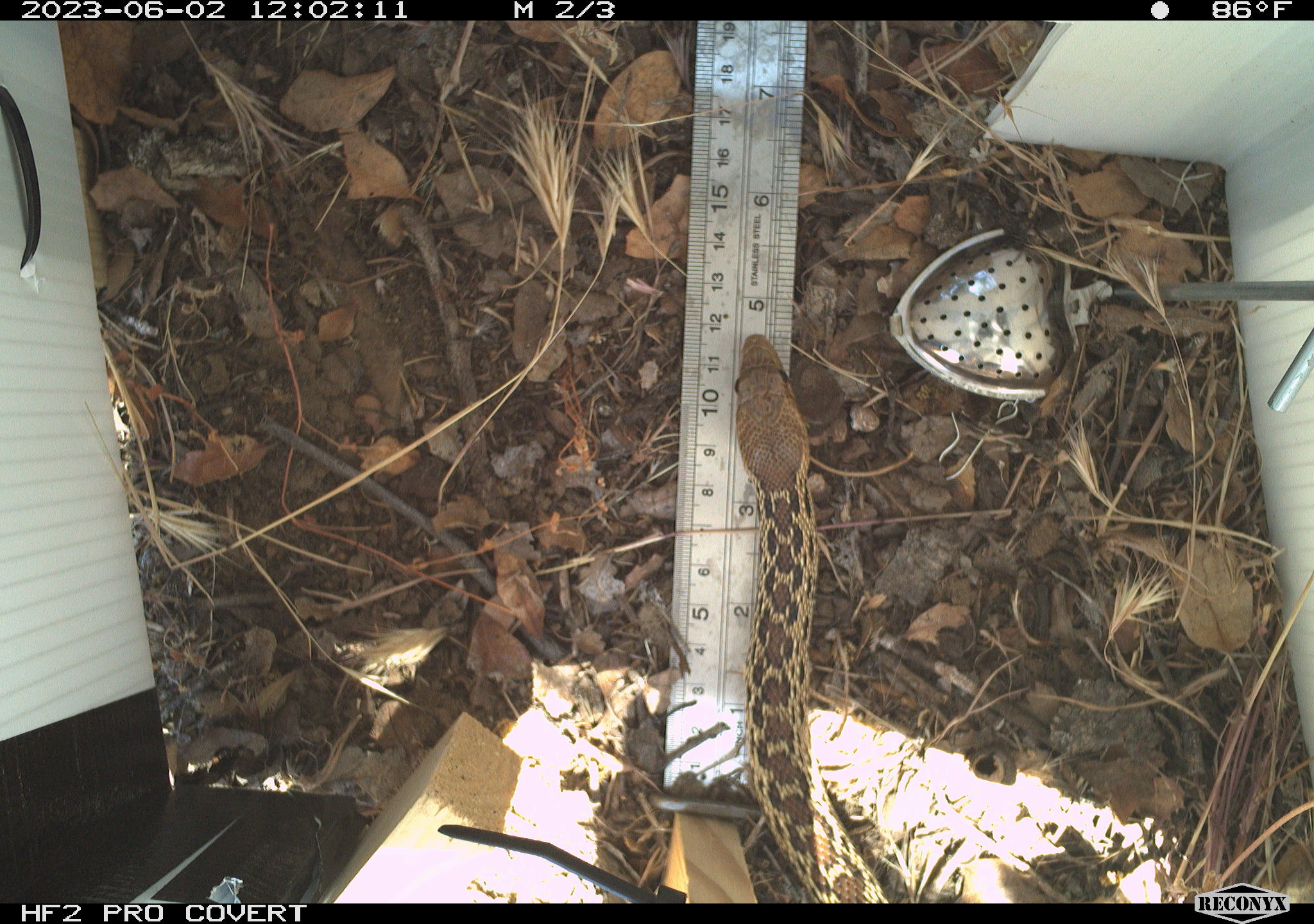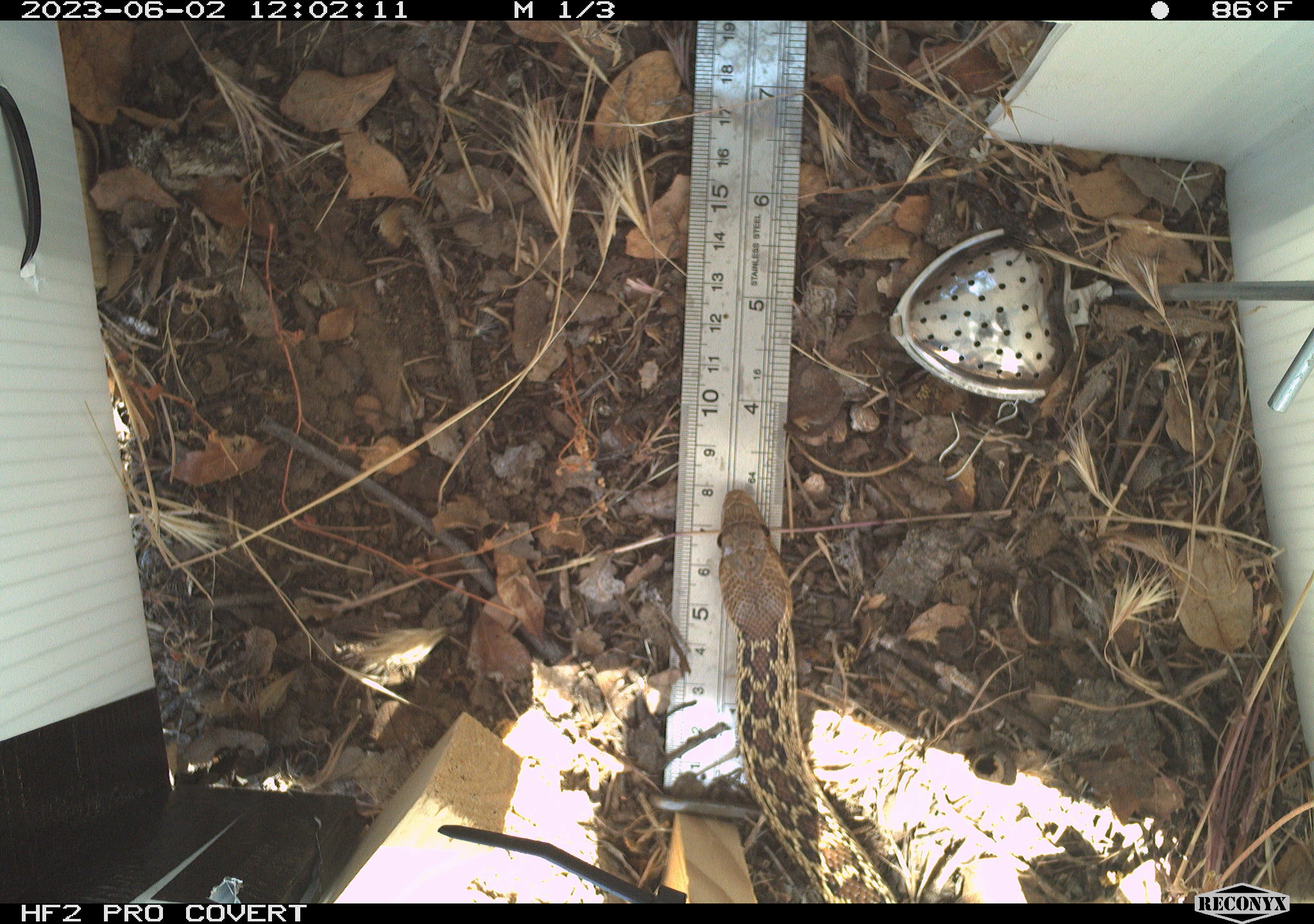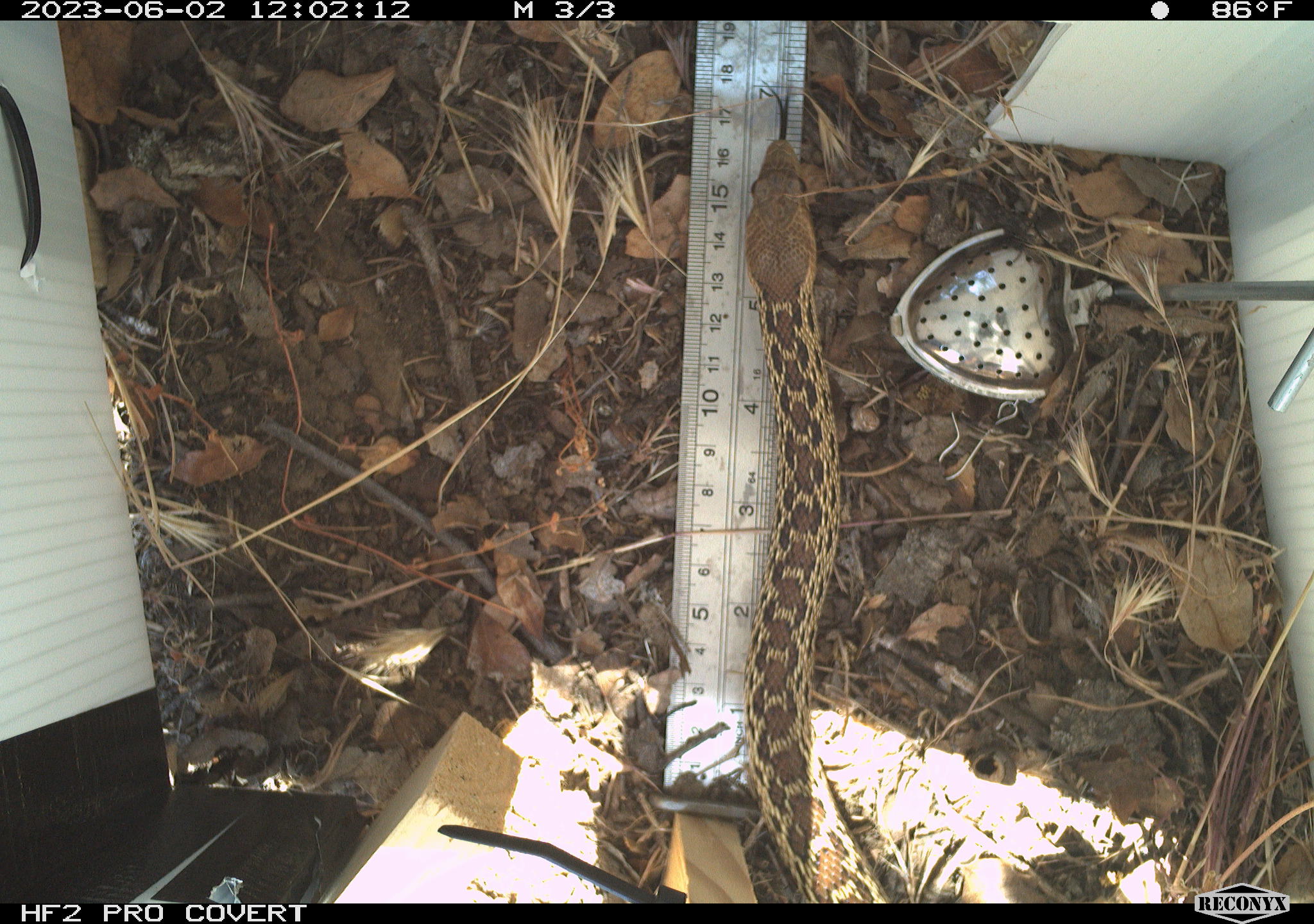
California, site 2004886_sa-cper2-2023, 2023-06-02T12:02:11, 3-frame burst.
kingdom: Animalia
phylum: Chordata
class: Reptilia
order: Squamata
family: Colubridae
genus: Pituophis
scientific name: Pituophis catenifer catenifer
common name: pacific gophersnake